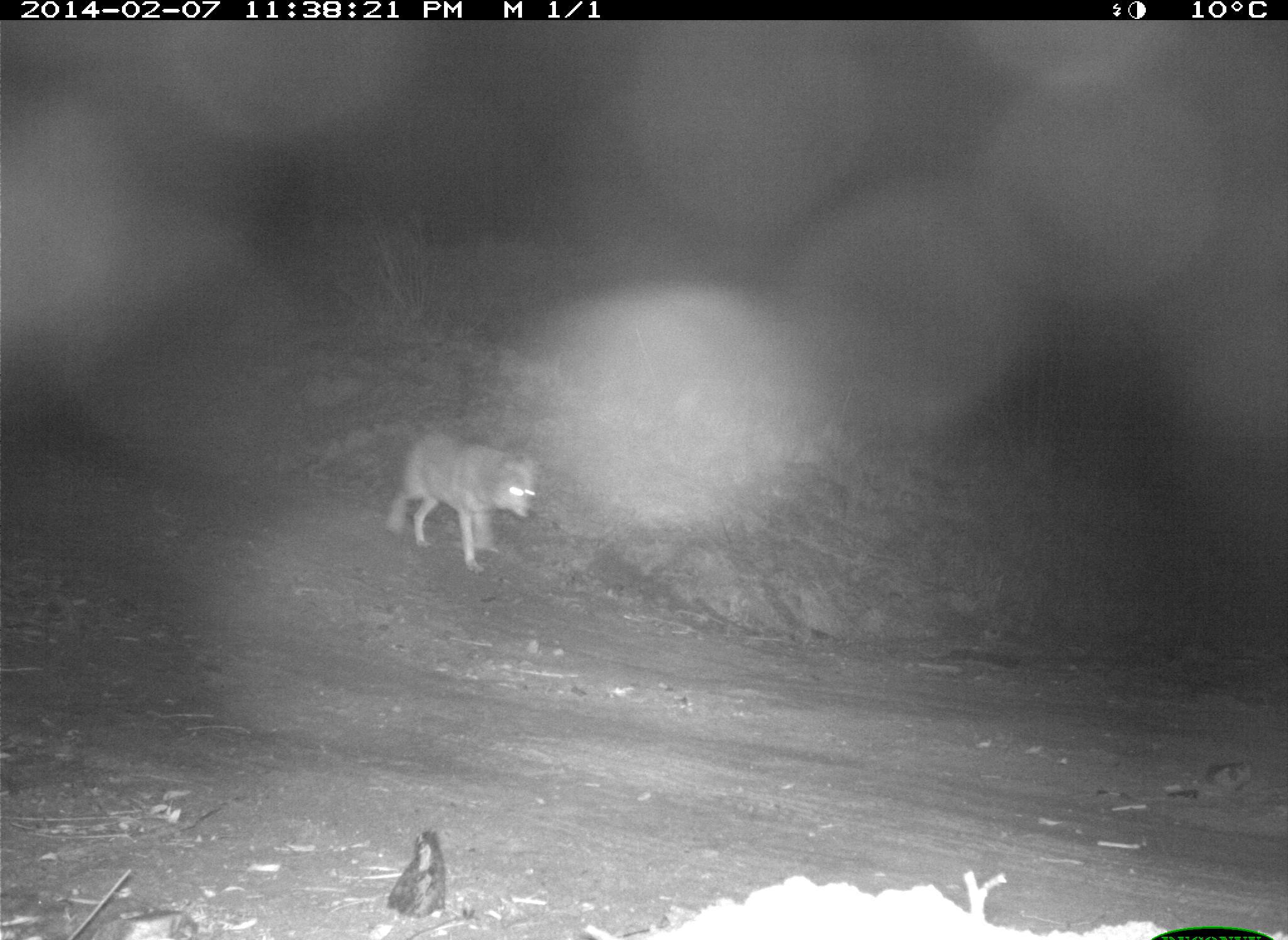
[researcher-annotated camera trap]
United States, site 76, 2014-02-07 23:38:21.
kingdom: Animalia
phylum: Chordata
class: Mammalia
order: Carnivora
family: Canidae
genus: Canis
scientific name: Canis latrans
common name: coyote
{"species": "coyote (Canis latrans)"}